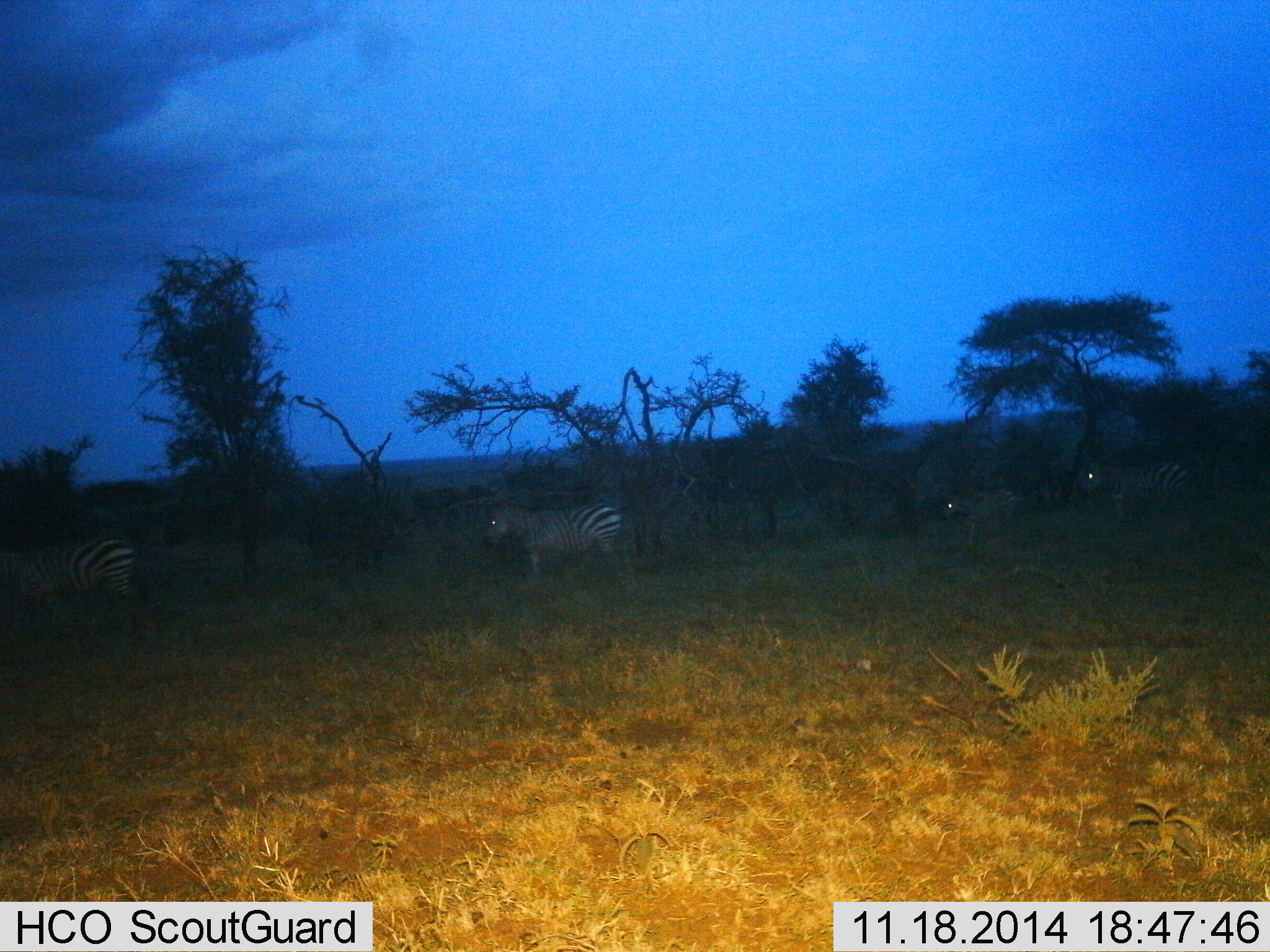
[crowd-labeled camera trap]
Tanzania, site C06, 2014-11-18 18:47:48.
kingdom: Animalia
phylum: Chordata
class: Mammalia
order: Perissodactyla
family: Equidae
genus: Equus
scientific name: Equus quagga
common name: plains zebra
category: zebra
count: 4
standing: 60%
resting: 0%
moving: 40%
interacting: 0%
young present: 20%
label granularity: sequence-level